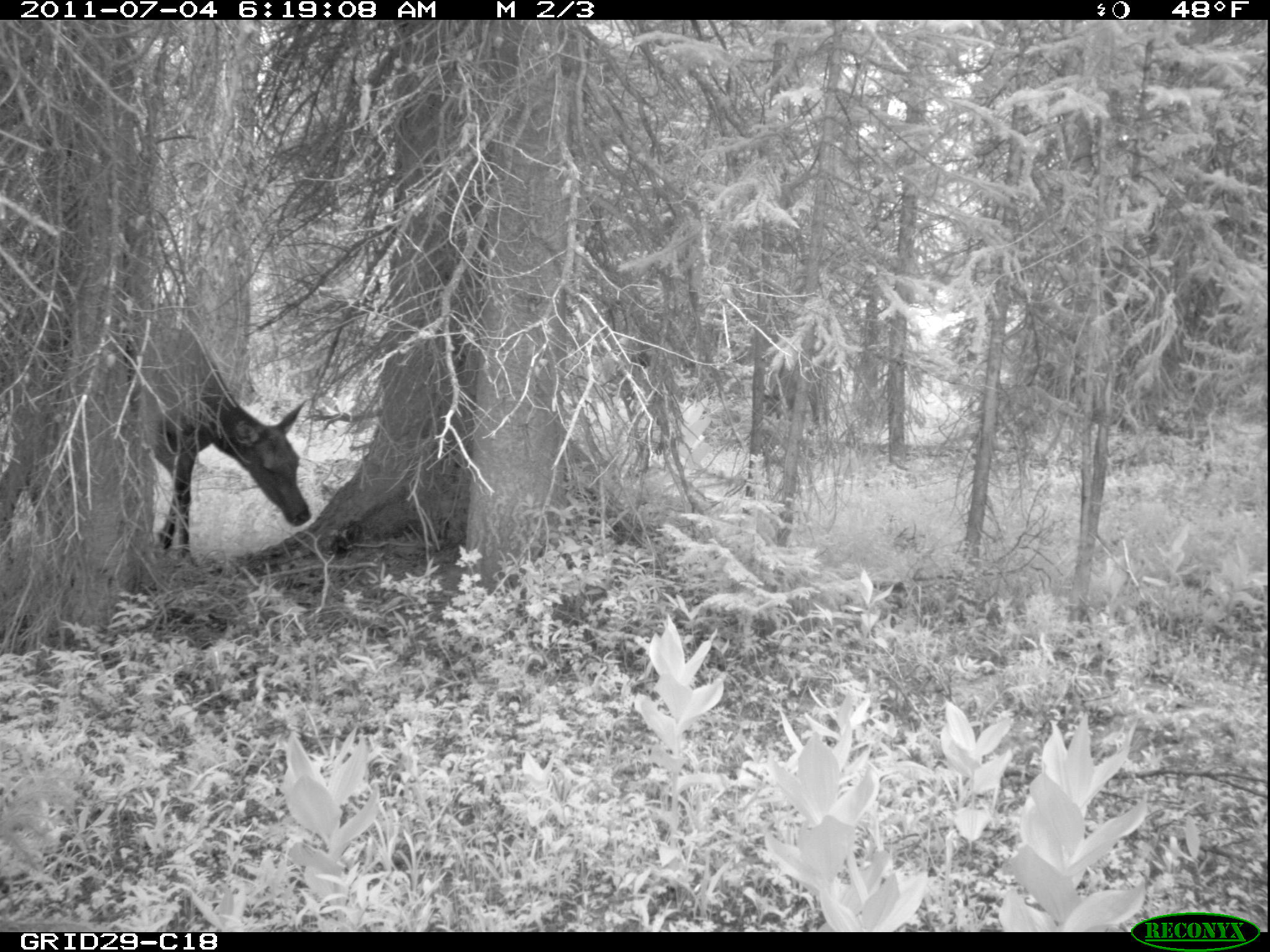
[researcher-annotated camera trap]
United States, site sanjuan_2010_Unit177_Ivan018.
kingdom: Animalia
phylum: Chordata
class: Mammalia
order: Artiodactyla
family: Cervidae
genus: Cervus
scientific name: Cervus elaphus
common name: red deer